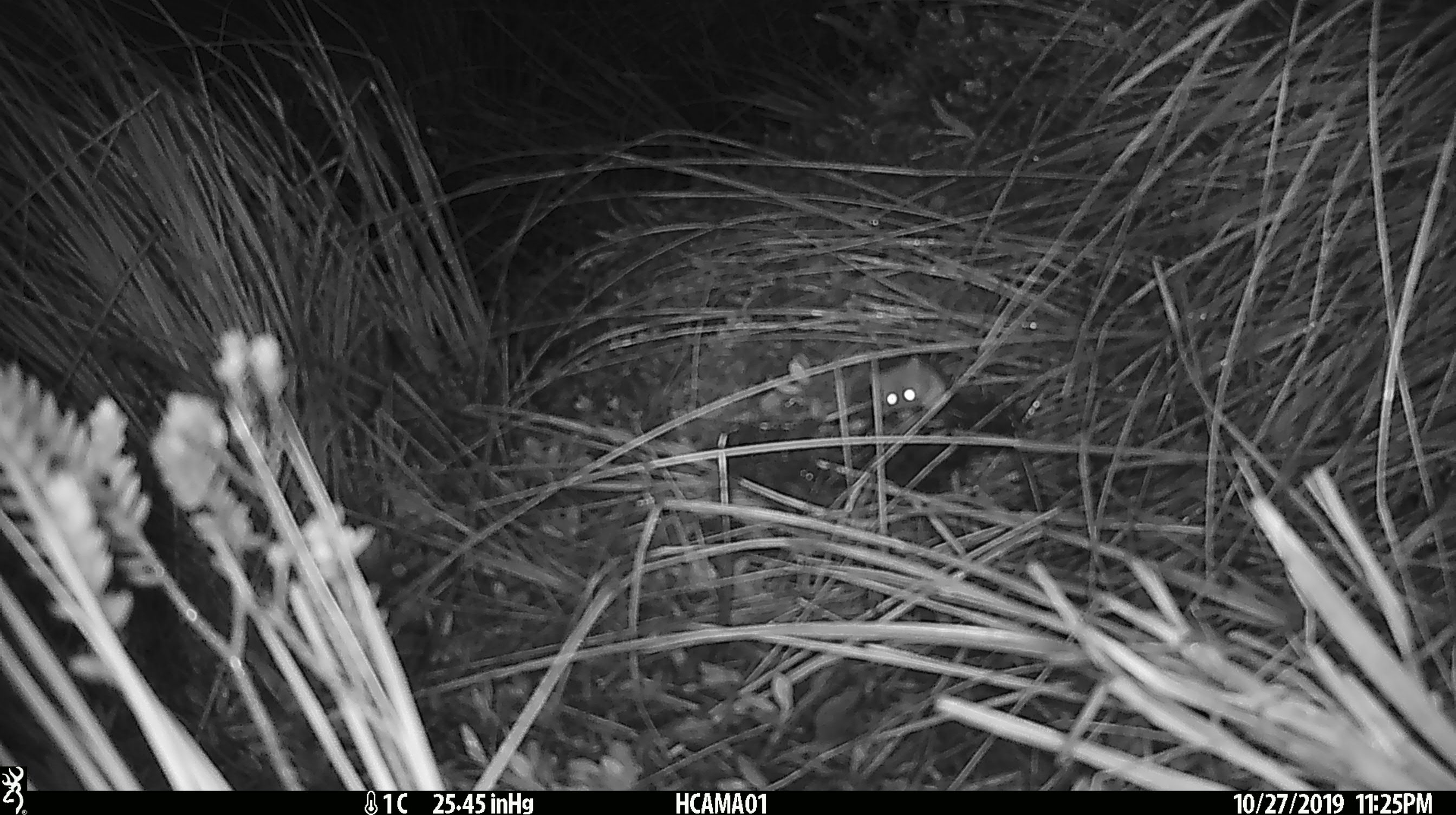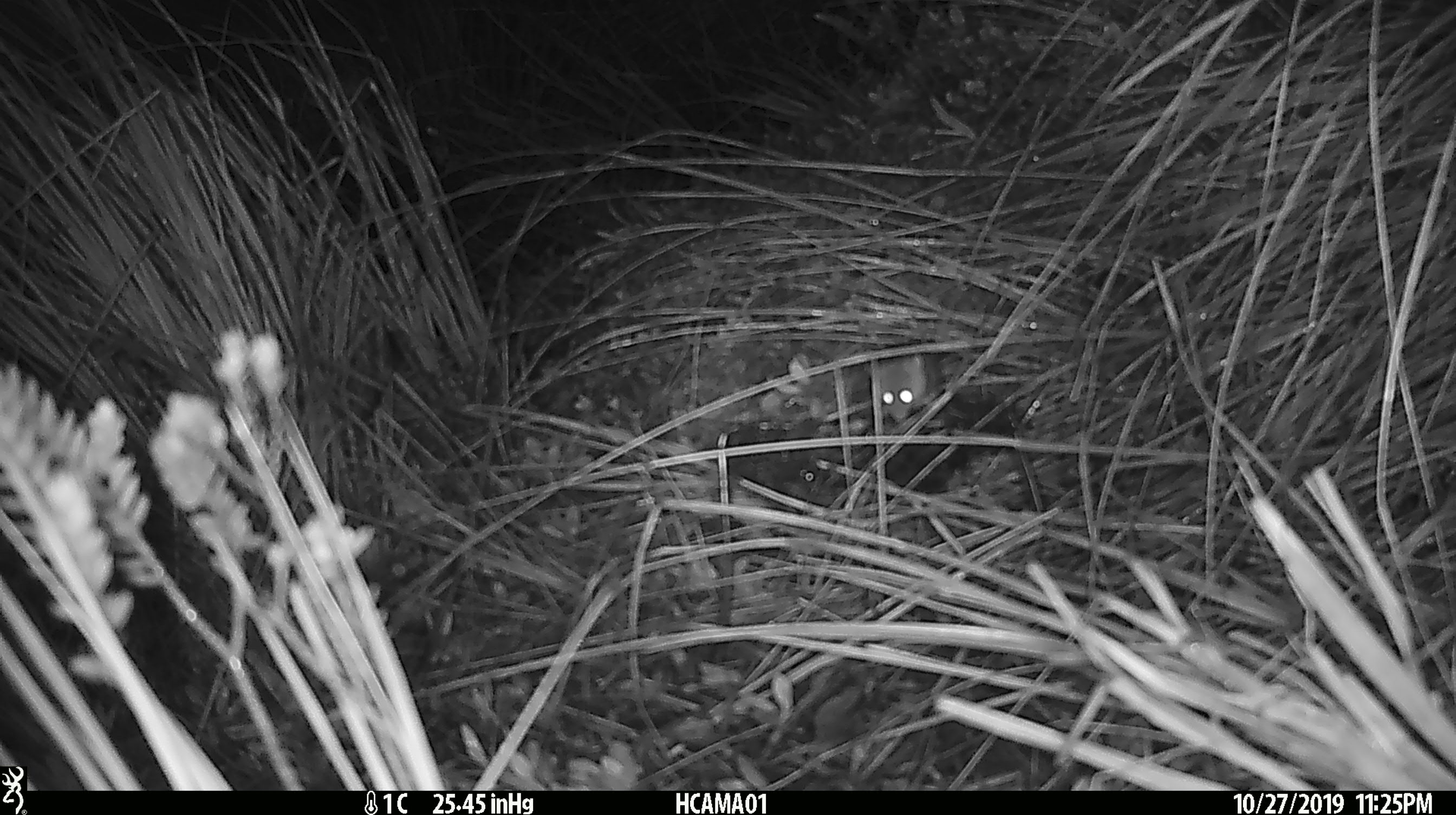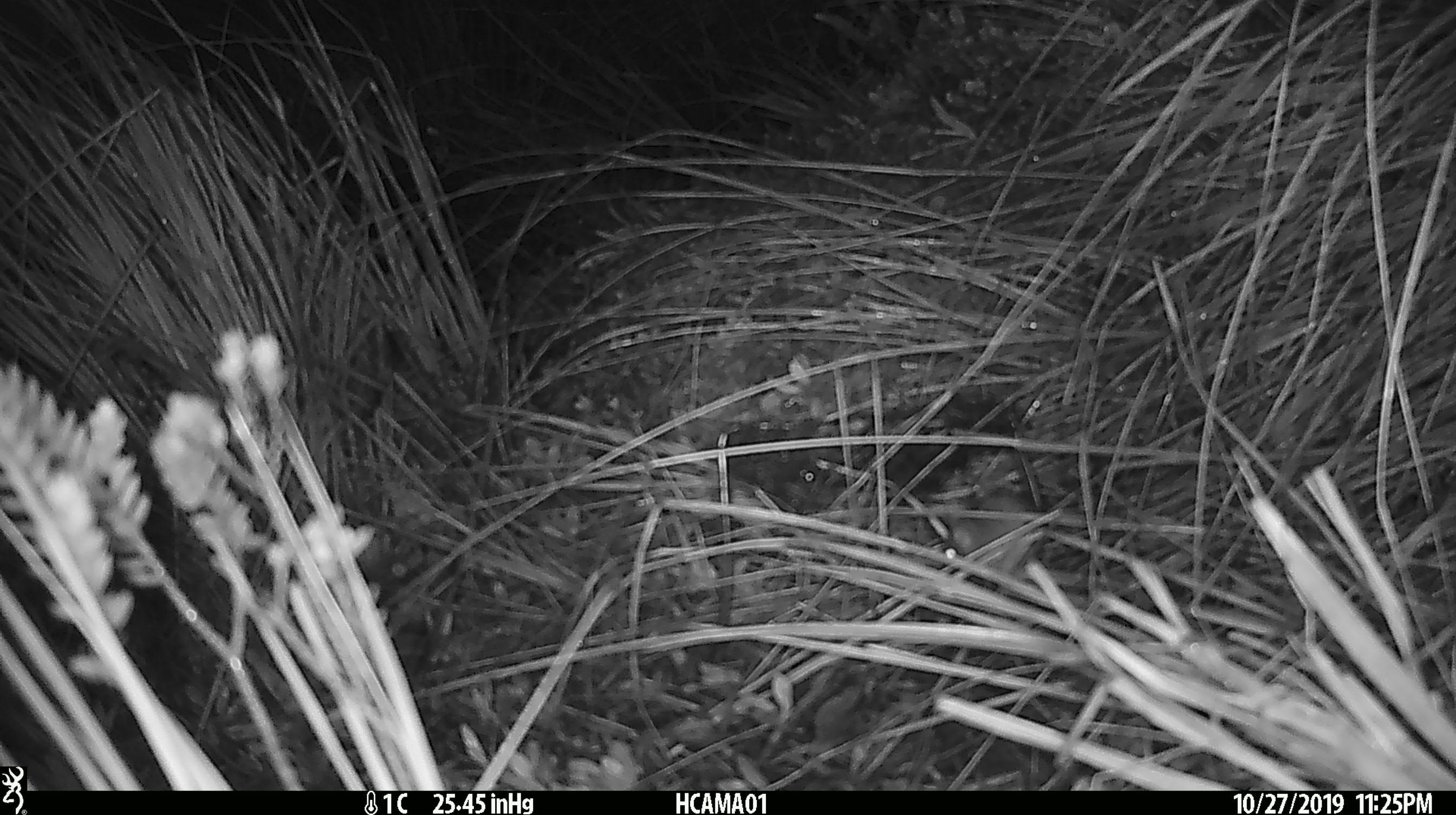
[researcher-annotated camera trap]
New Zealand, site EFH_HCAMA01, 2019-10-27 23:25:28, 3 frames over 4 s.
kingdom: Animalia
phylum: Chordata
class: Mammalia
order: Rodentia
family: Muridae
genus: Mus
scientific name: Mus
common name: mouse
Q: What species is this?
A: Mouse (Mus).